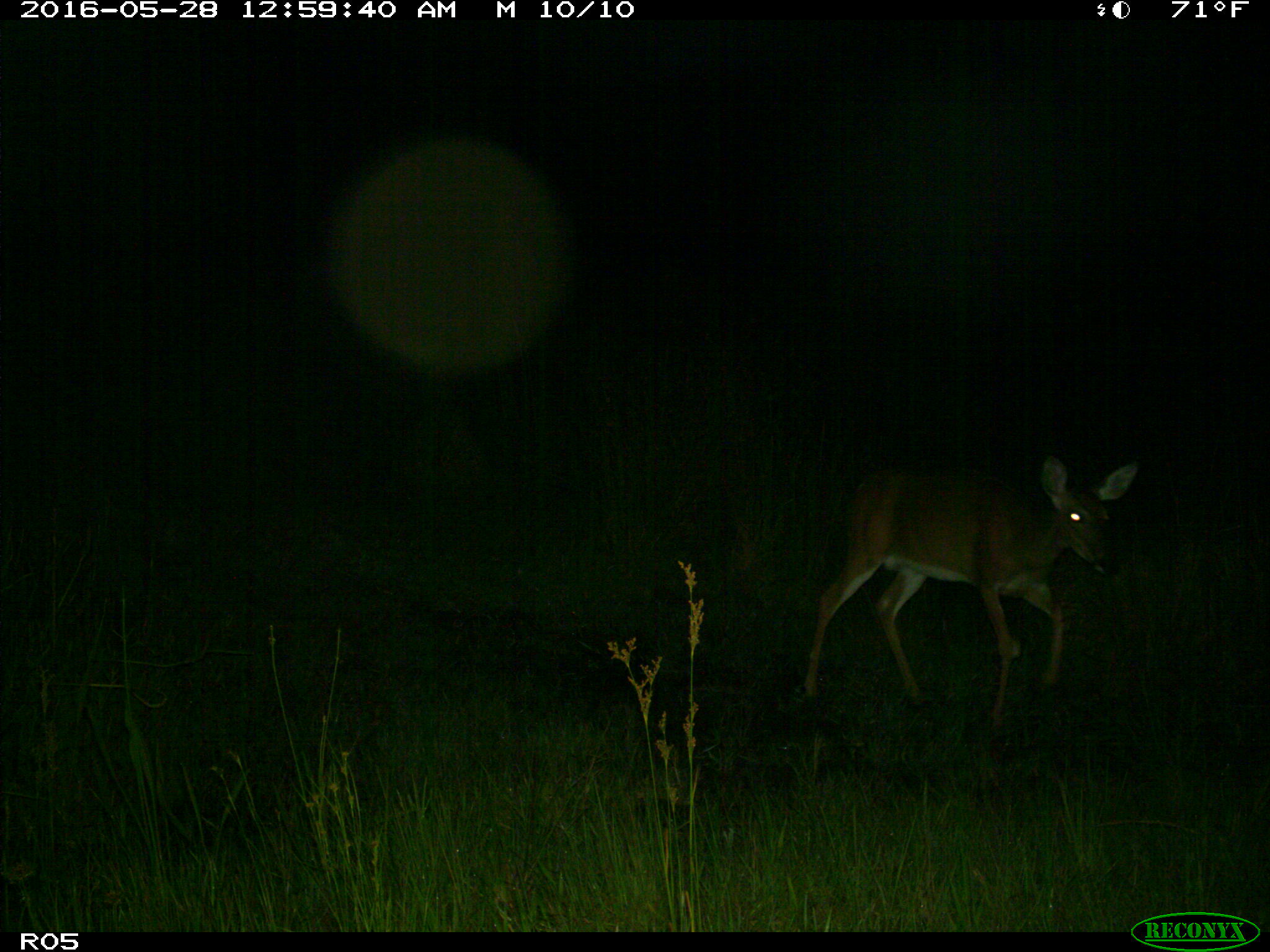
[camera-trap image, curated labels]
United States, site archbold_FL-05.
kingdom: Animalia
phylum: Chordata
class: Mammalia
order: Artiodactyla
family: Cervidae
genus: Odocoileus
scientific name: Odocoileus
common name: deer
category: unidentified deer